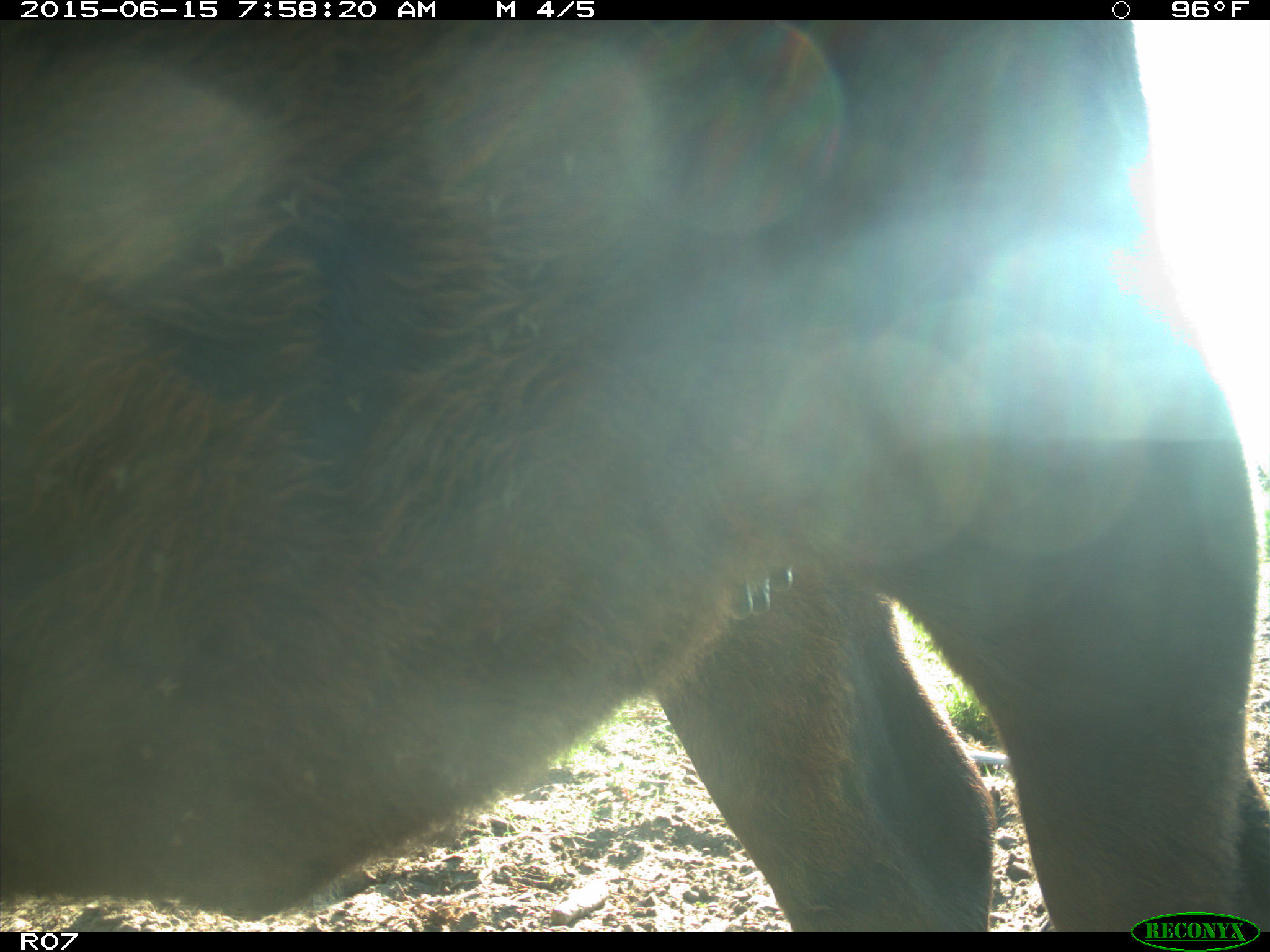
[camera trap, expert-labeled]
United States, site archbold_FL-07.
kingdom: Animalia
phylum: Chordata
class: Mammalia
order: Artiodactyla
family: Bovidae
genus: Bos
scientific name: Bos taurus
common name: domestic cow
Bos taurus (domestic cow).